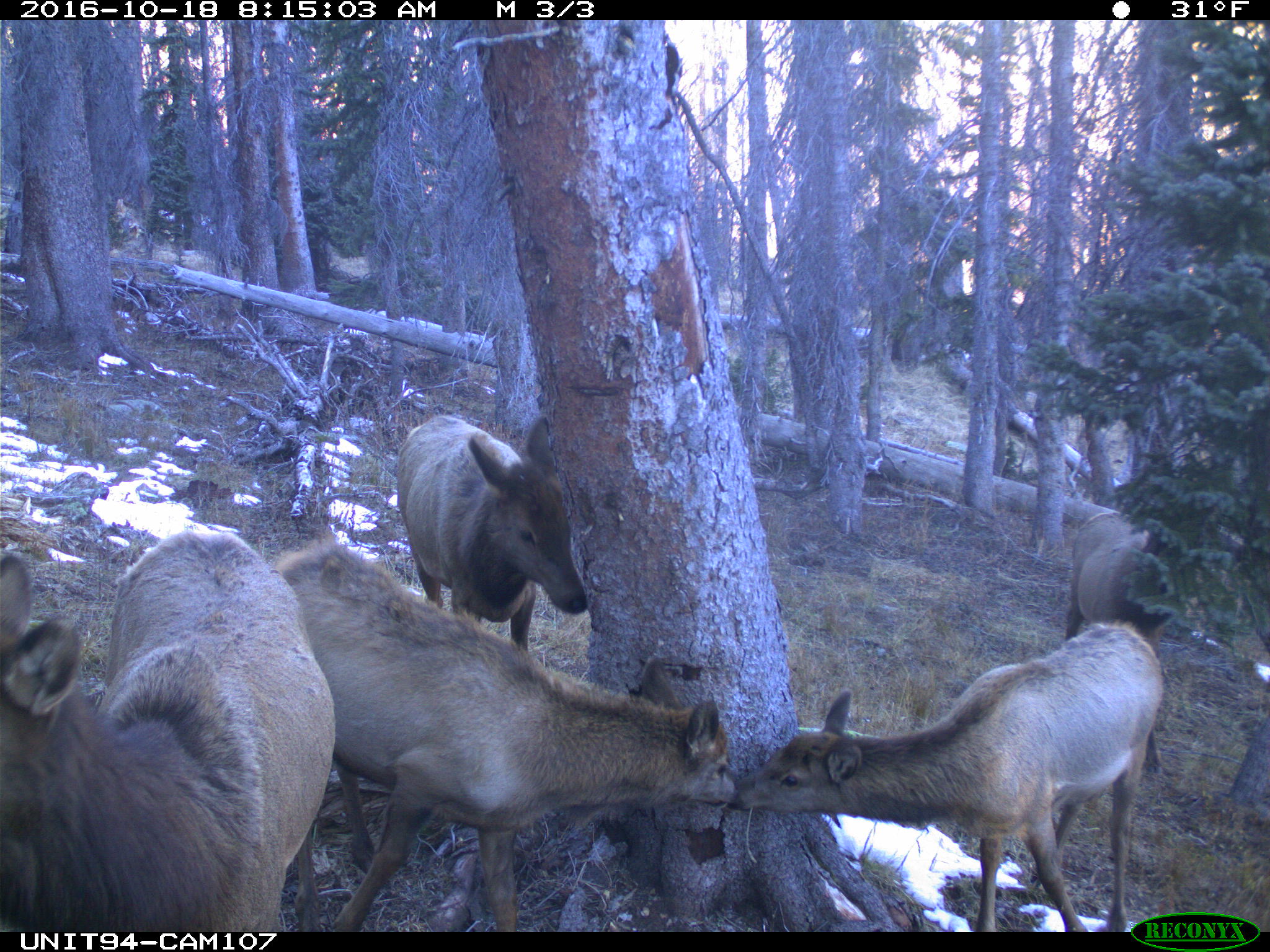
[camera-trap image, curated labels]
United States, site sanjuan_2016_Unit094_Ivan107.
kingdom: Animalia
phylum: Chordata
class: Mammalia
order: Artiodactyla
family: Cervidae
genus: Cervus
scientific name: Cervus elaphus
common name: red deer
Cervus elaphus (red deer).